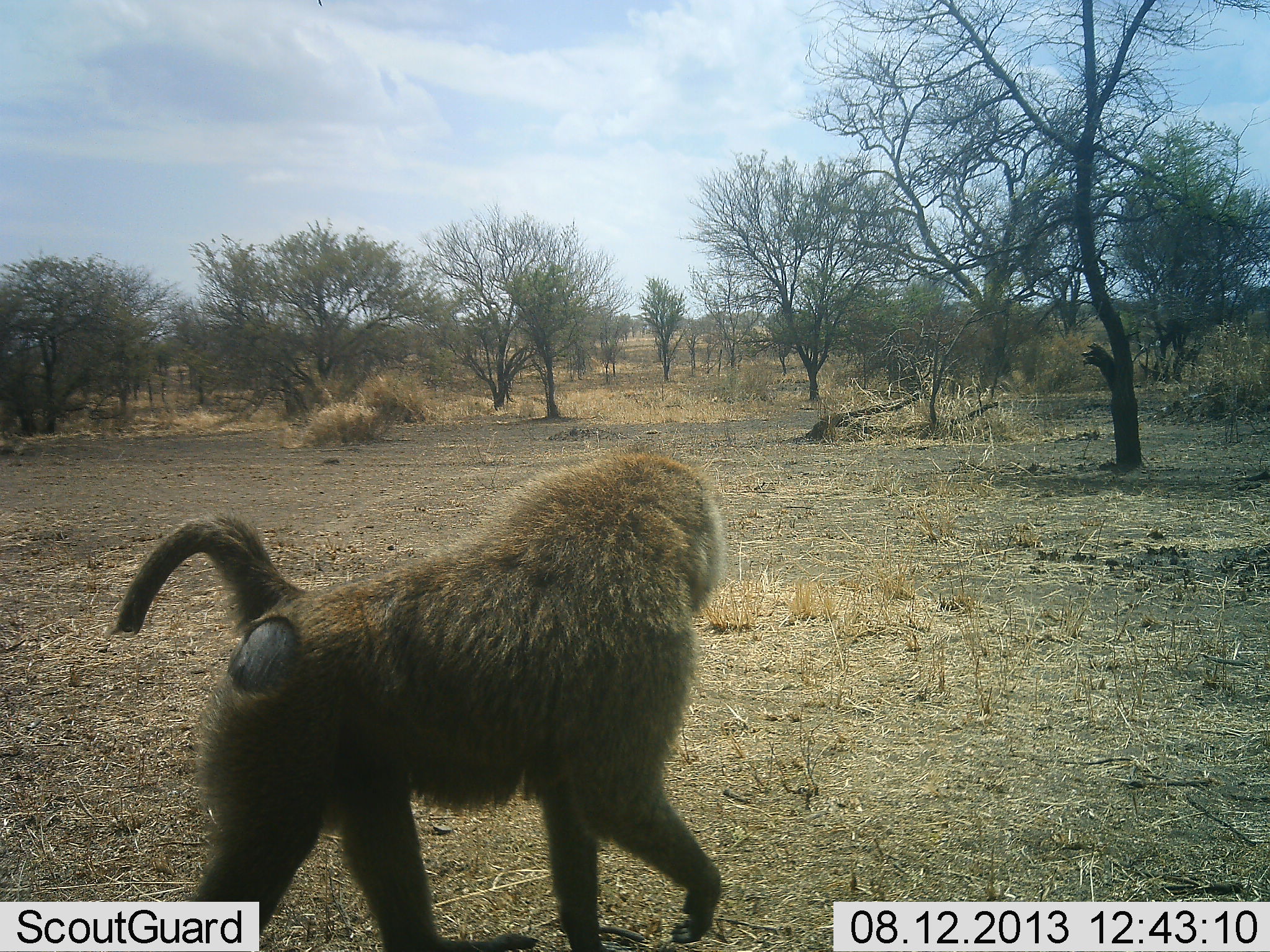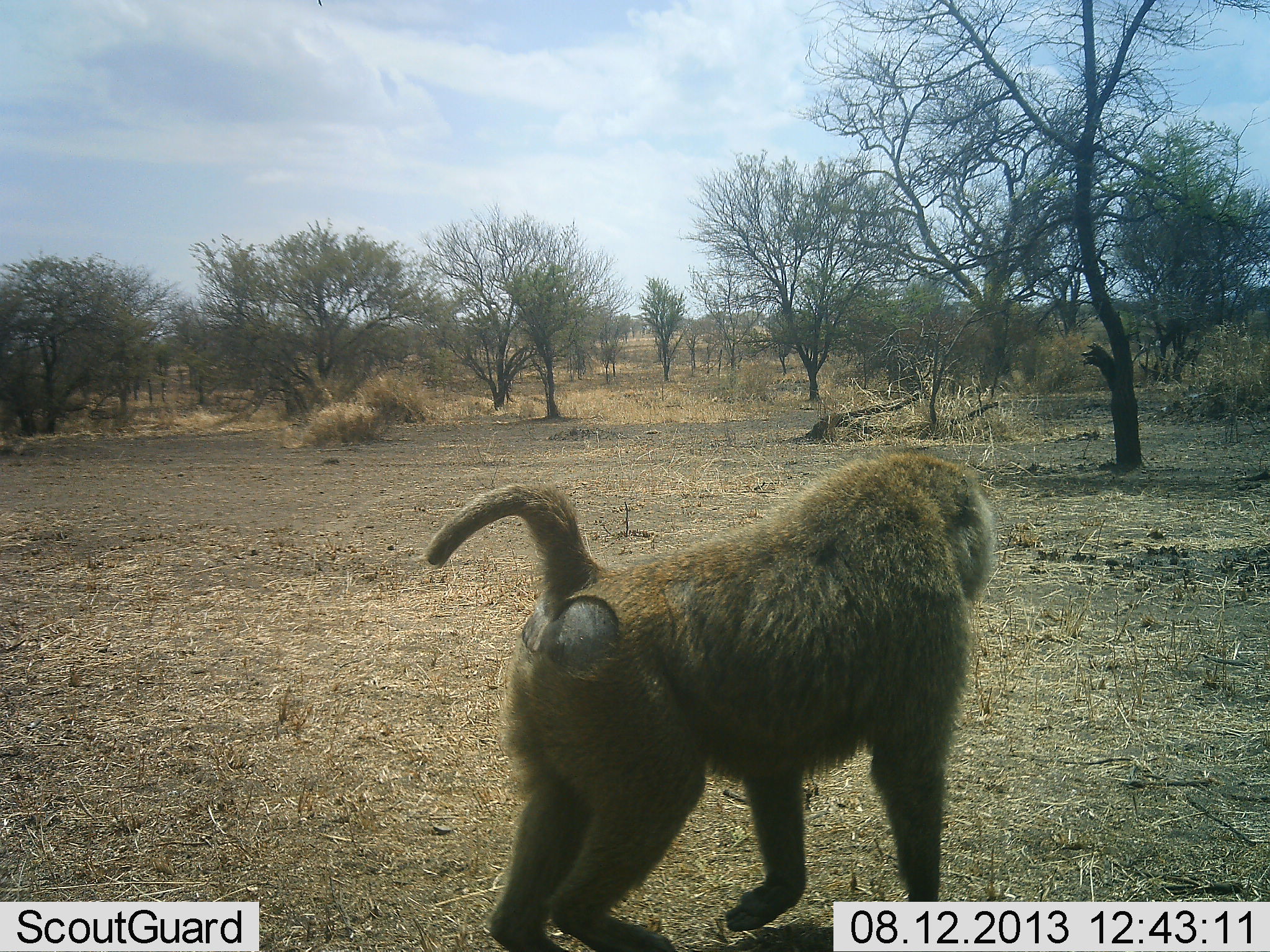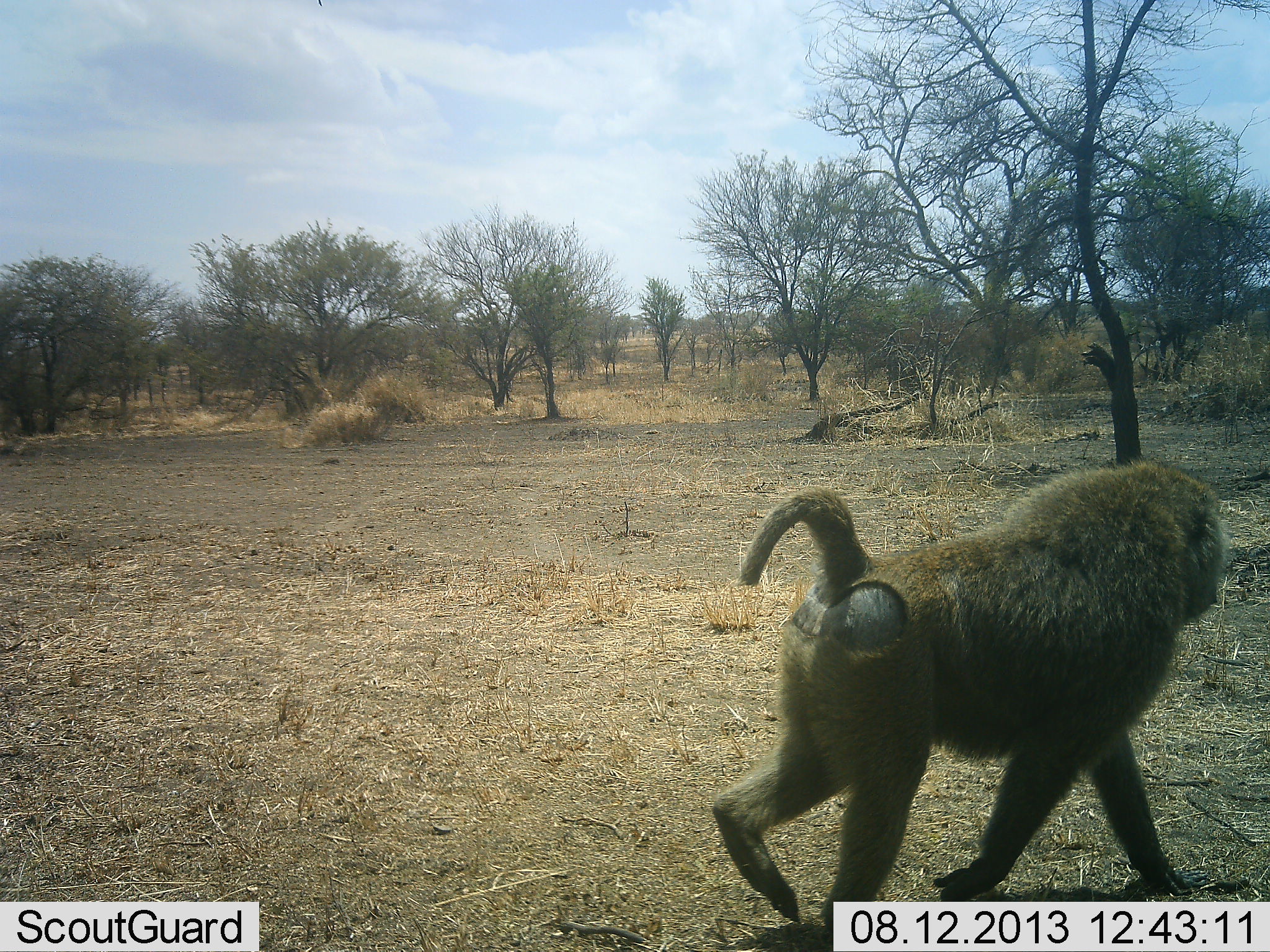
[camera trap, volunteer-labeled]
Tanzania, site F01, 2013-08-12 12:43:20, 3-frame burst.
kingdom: Animalia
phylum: Chordata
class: Mammalia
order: Primates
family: Cercopithecidae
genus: Papio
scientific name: Papio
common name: baboon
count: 1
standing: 28%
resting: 0%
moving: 74%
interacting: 0%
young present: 0%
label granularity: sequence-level